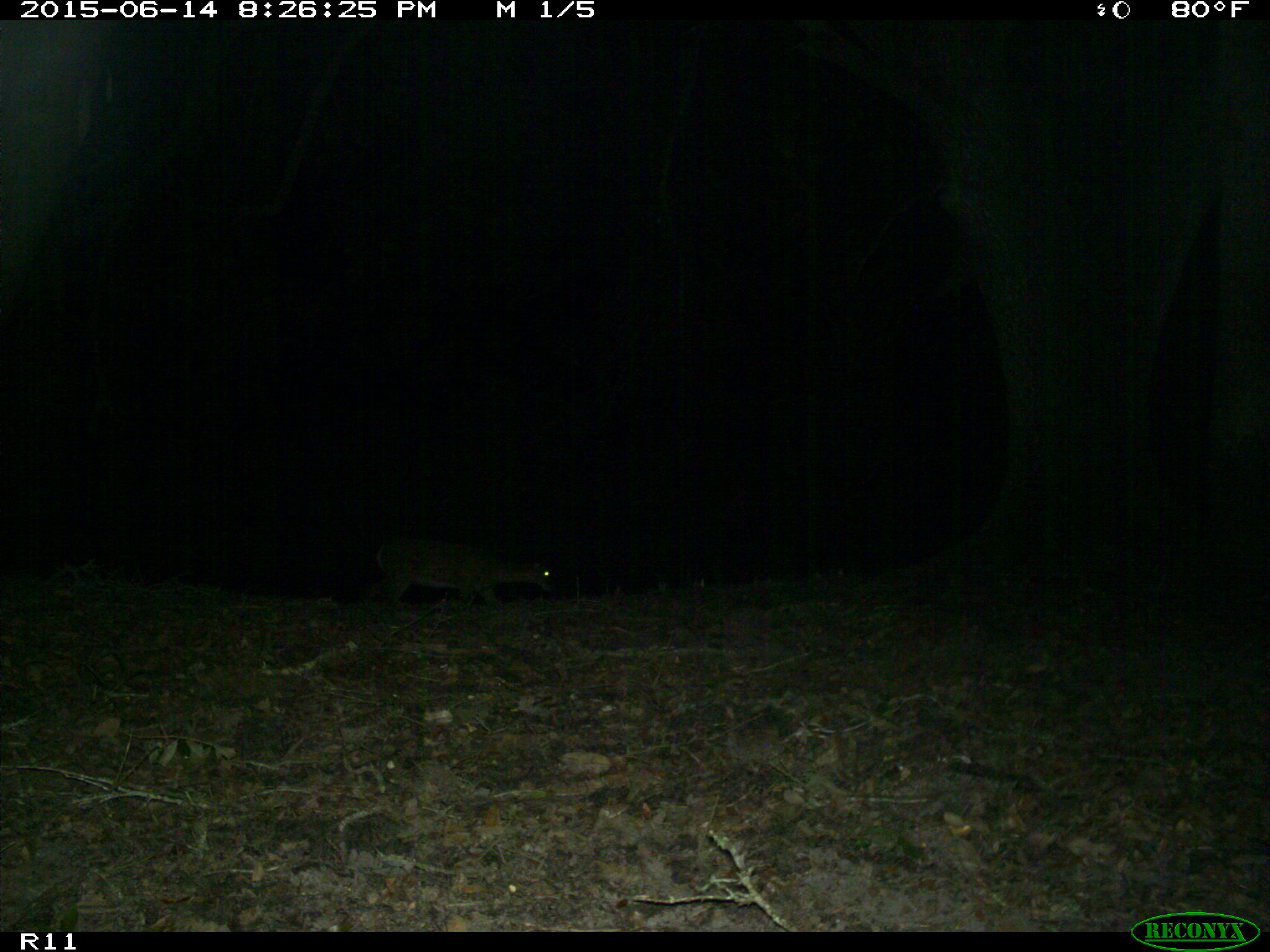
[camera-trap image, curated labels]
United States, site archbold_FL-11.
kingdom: Animalia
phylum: Chordata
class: Mammalia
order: Artiodactyla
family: Cervidae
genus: Odocoileus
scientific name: Odocoileus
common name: deer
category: unidentified deer